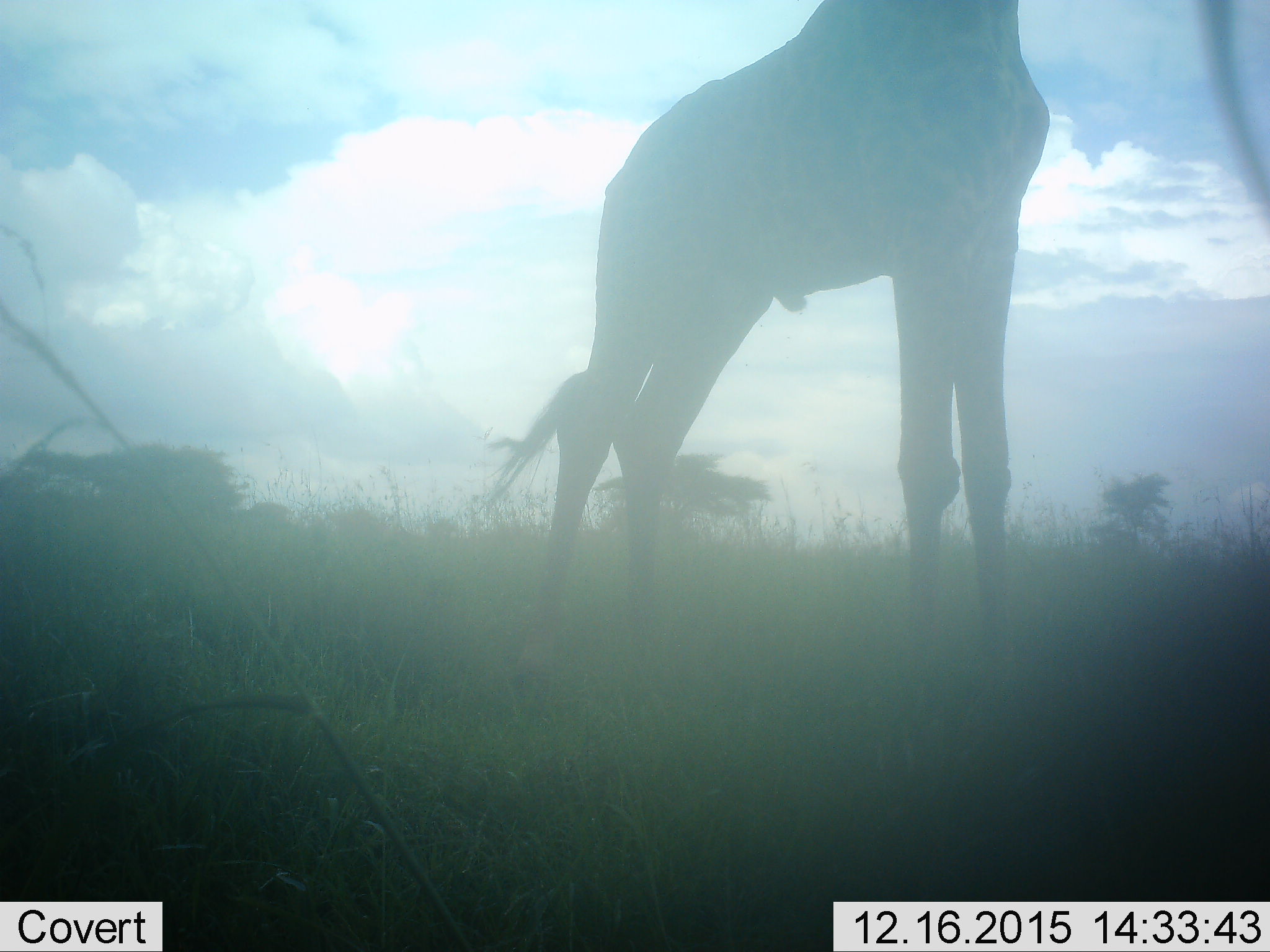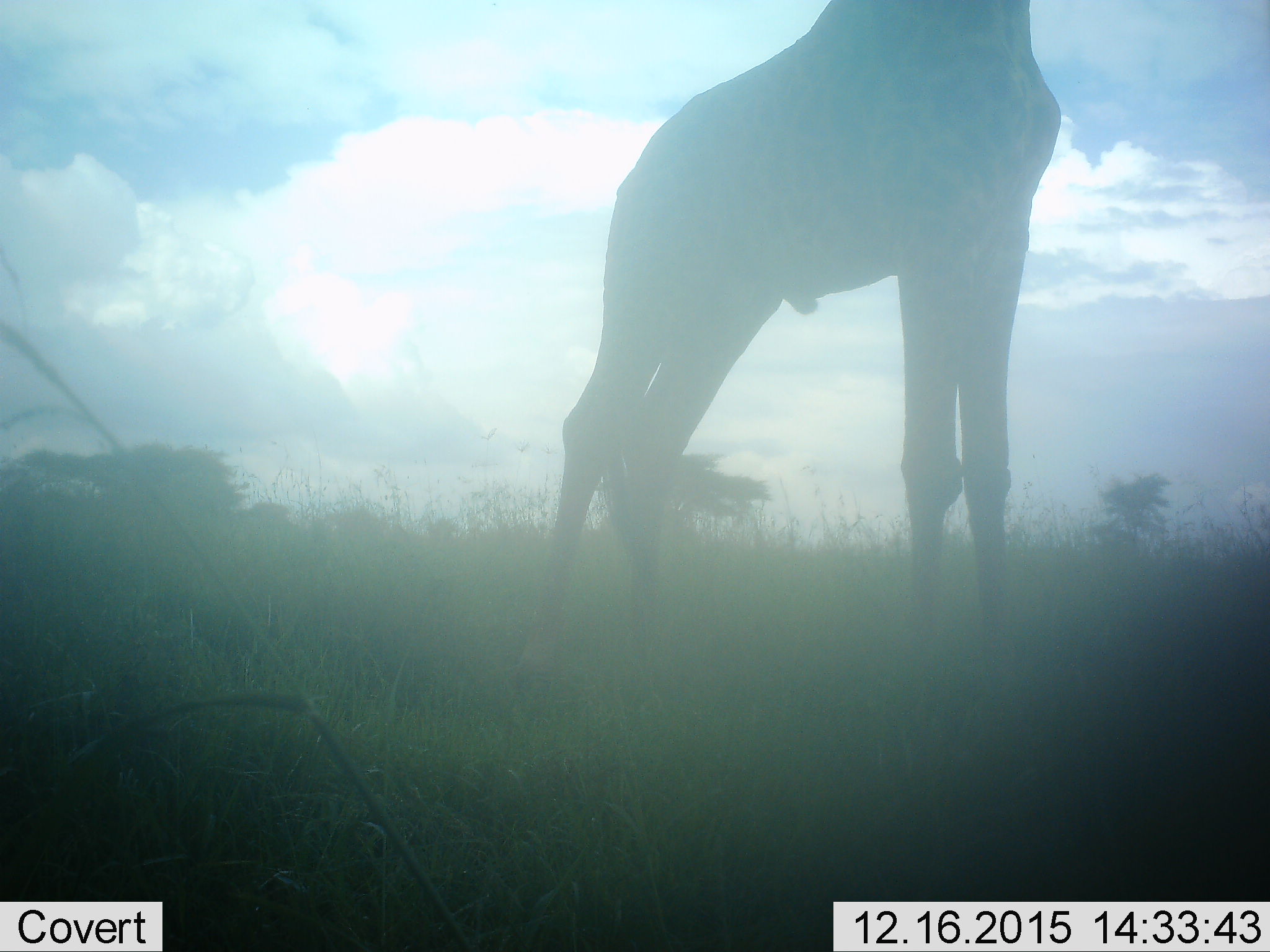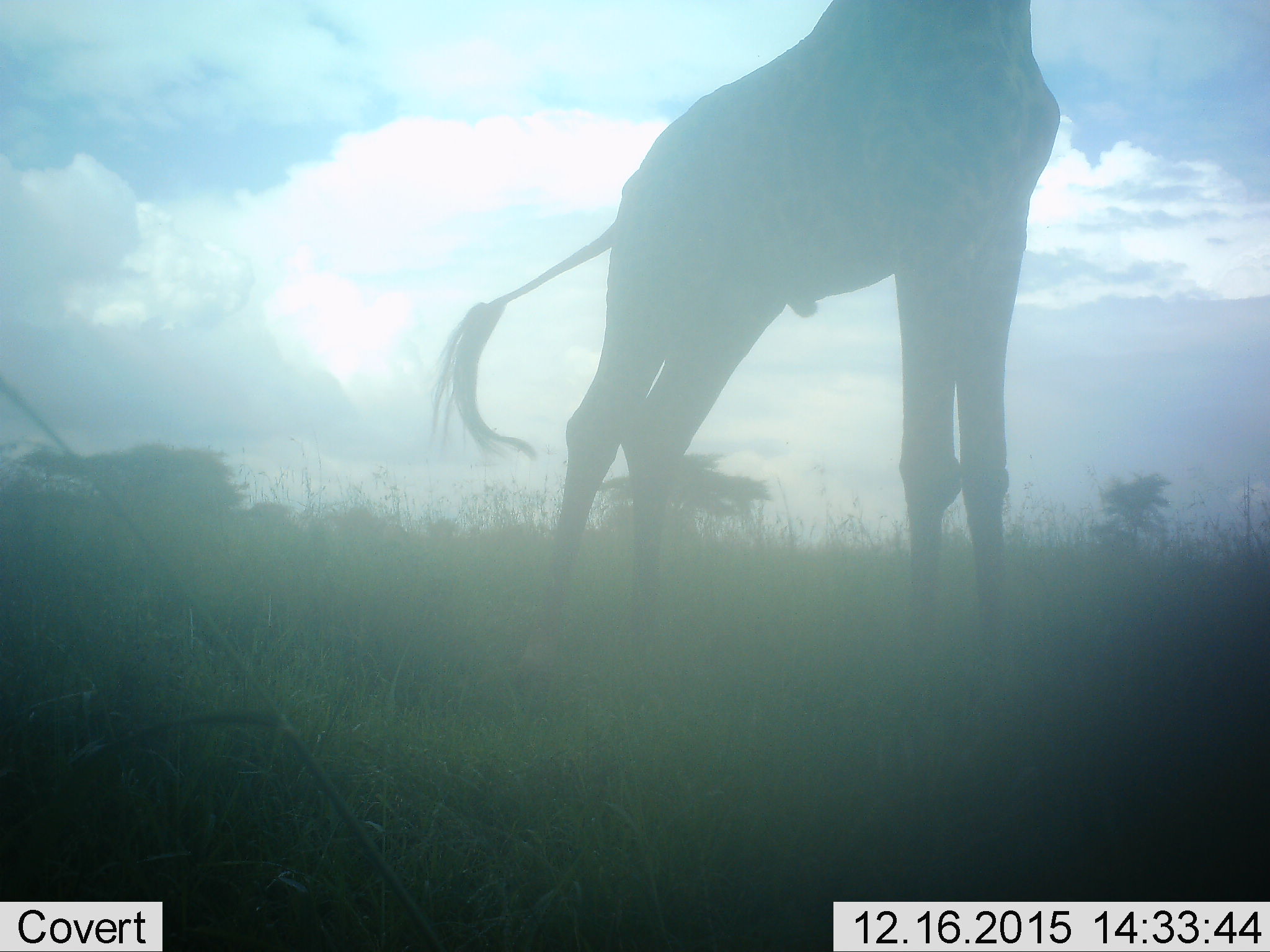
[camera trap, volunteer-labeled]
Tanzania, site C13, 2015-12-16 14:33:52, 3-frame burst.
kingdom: Animalia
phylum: Chordata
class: Mammalia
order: Artiodactyla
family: Giraffidae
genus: Giraffa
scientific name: Giraffa camelopardalis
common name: giraffe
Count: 1.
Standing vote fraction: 93%.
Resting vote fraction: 0%.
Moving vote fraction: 0%.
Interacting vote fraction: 0%.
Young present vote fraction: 0%.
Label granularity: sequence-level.